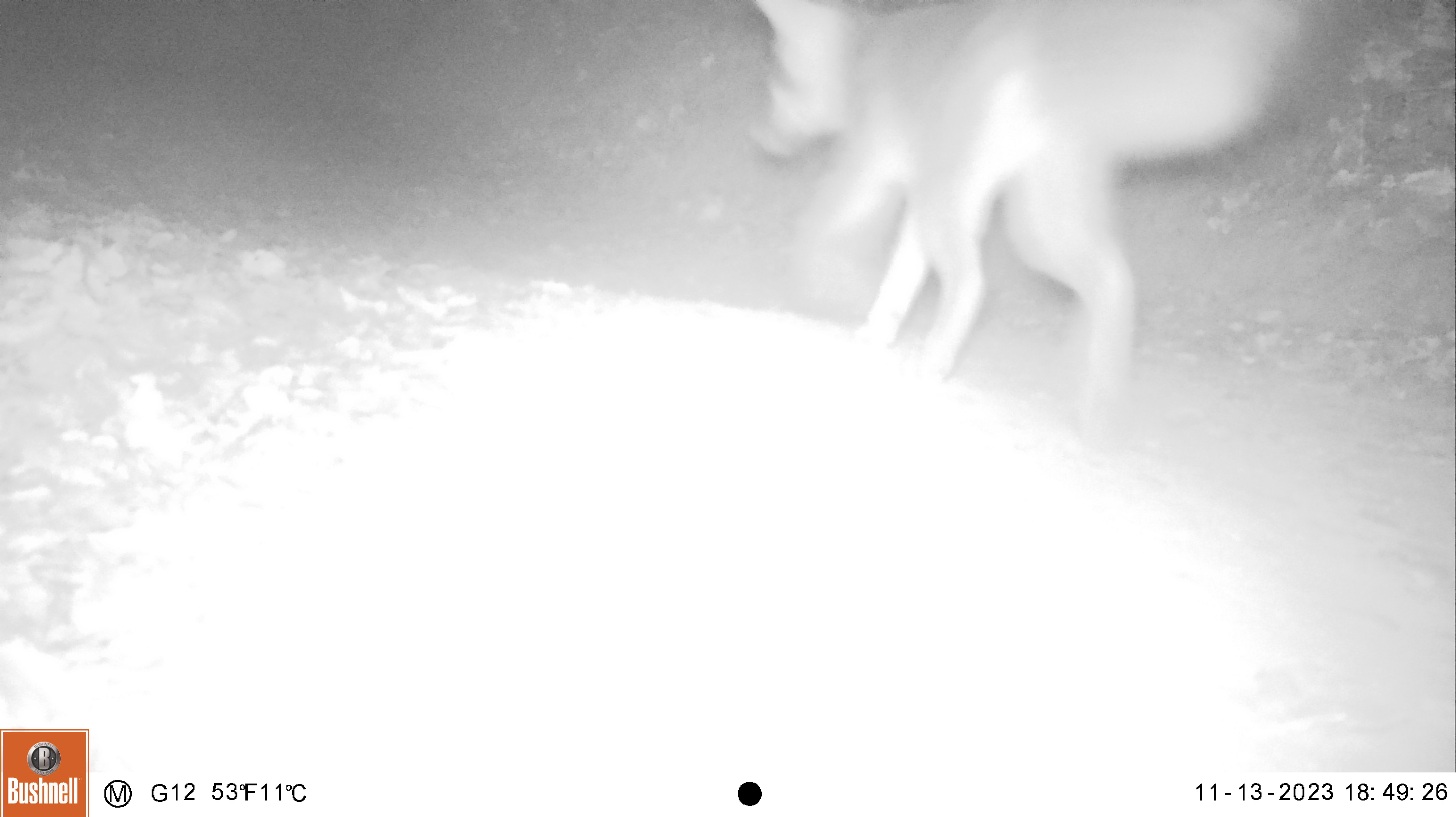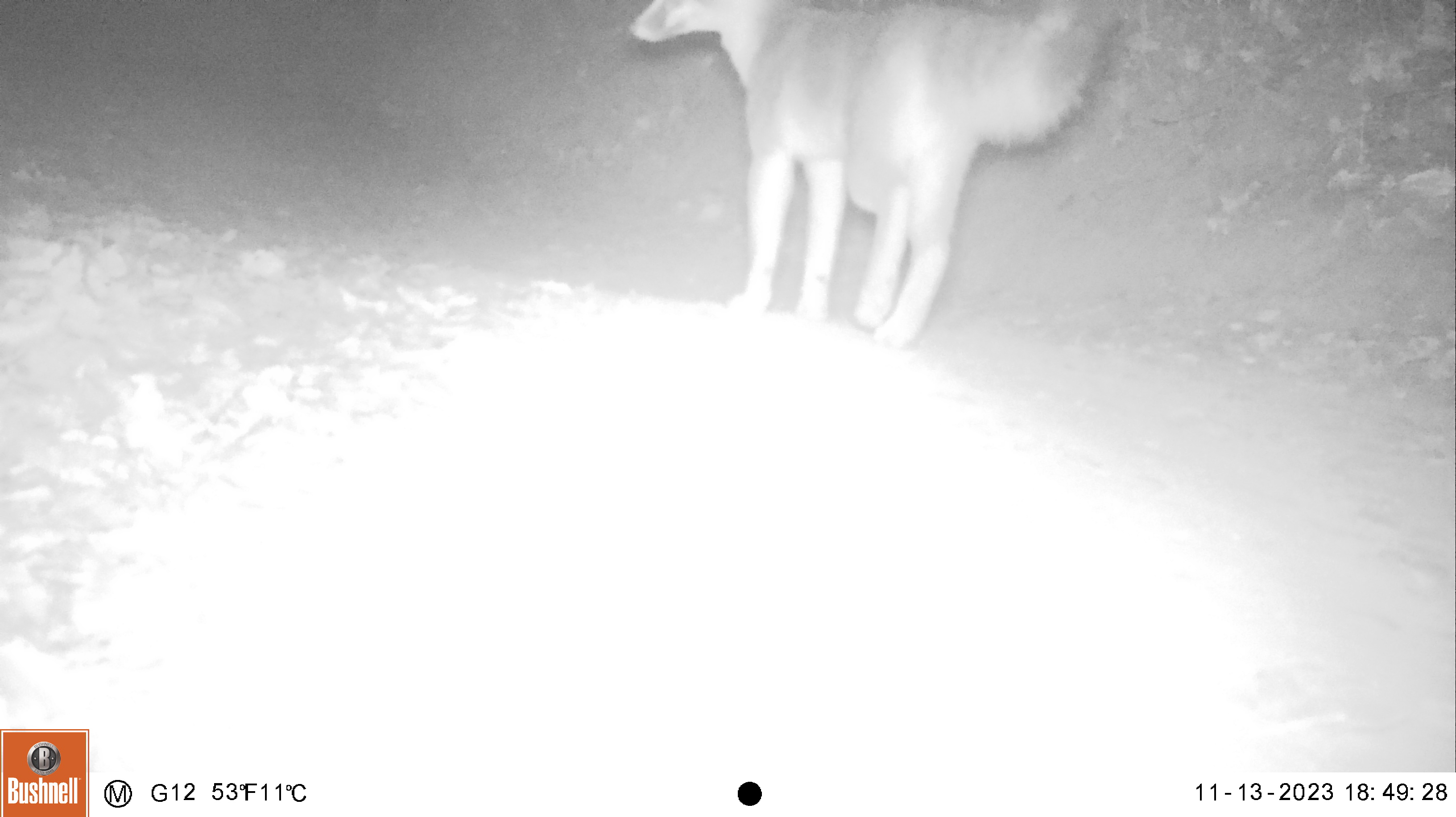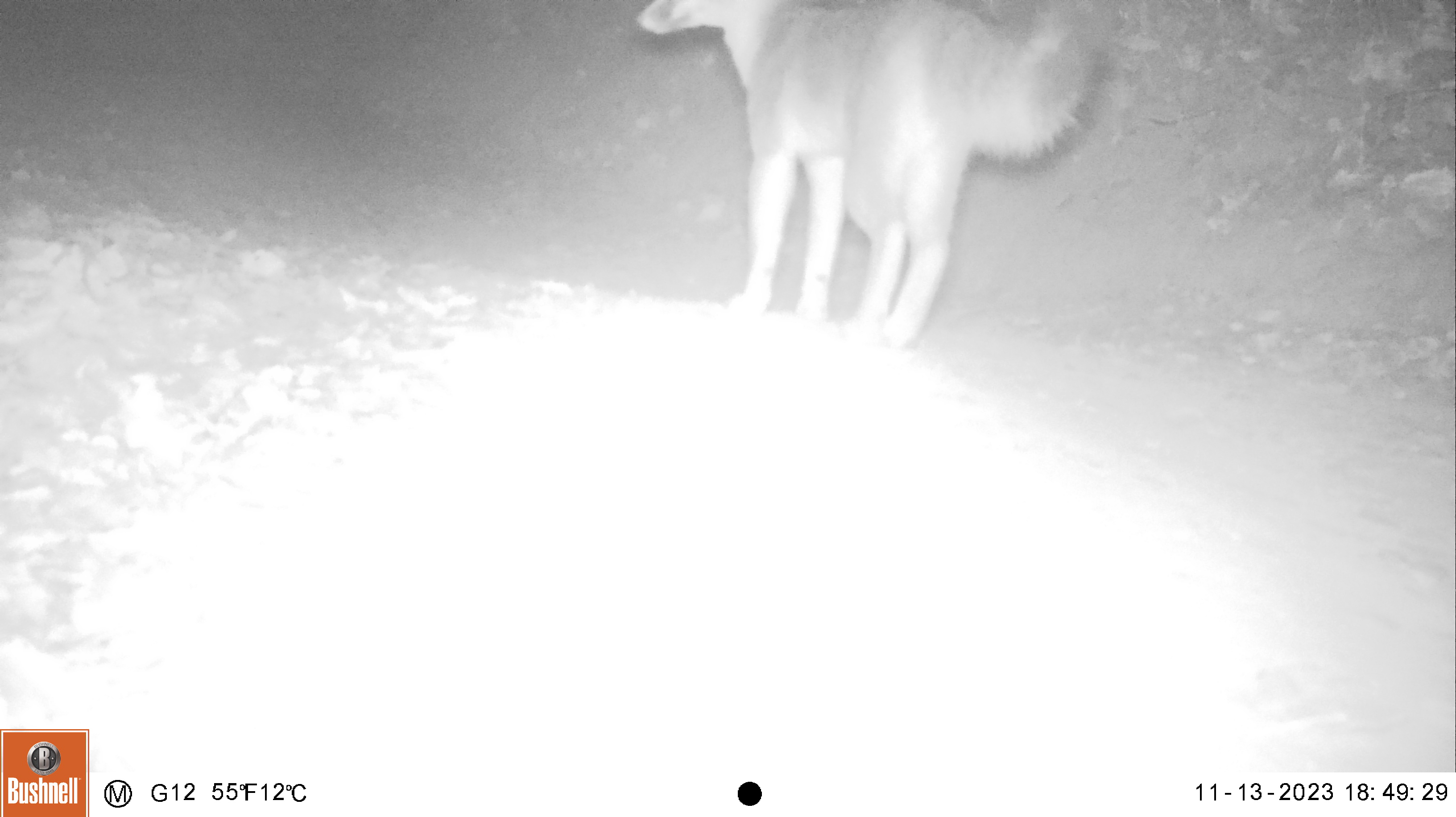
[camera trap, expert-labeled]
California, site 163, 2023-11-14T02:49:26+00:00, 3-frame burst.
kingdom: Animalia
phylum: Chordata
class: Mammalia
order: Carnivora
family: Canidae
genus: Urocyon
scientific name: Urocyon cinereoargenteus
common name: gray fox